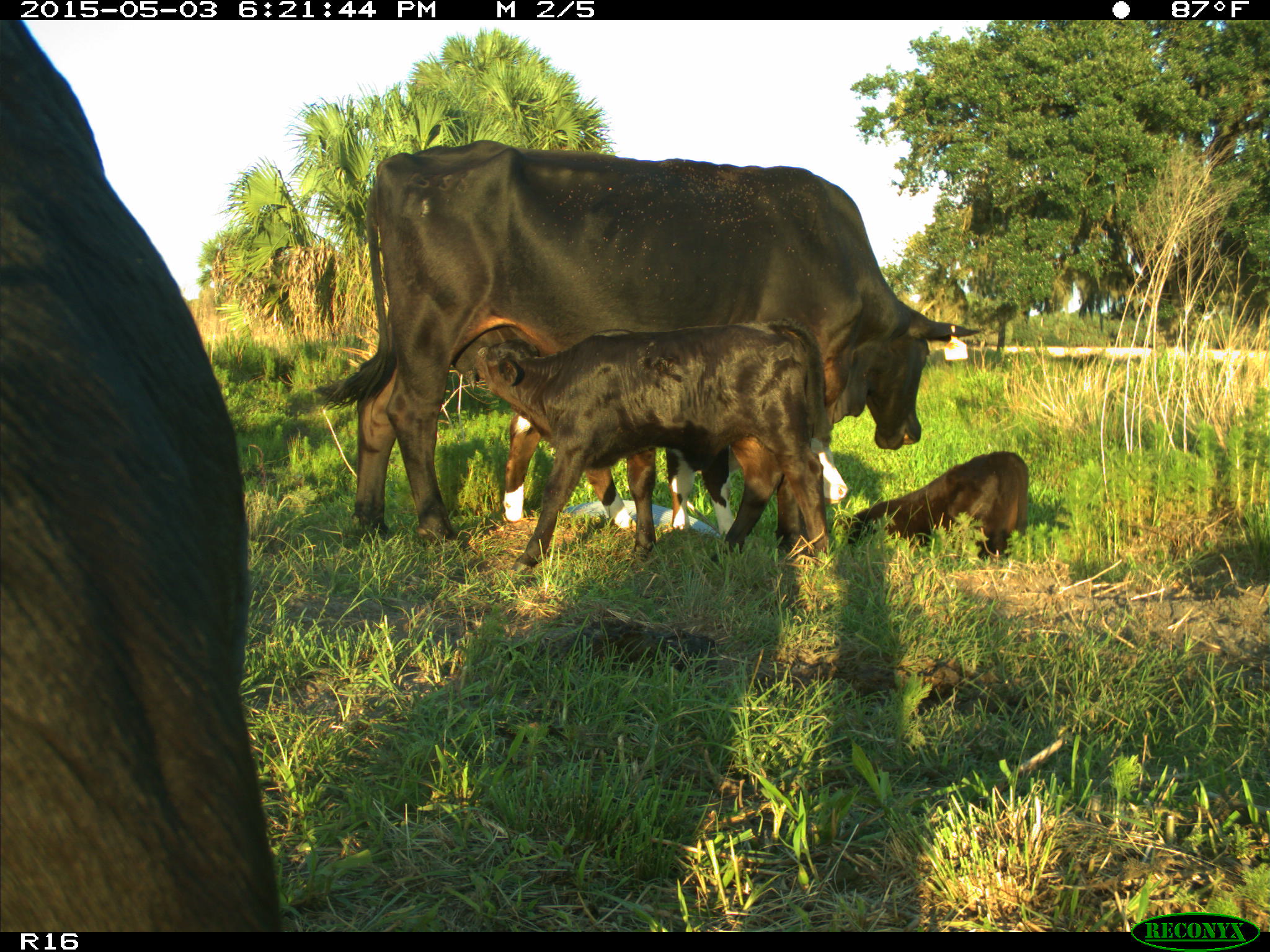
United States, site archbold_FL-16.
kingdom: Animalia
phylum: Chordata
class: Mammalia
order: Artiodactyla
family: Bovidae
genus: Bos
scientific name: Bos taurus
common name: domestic cow